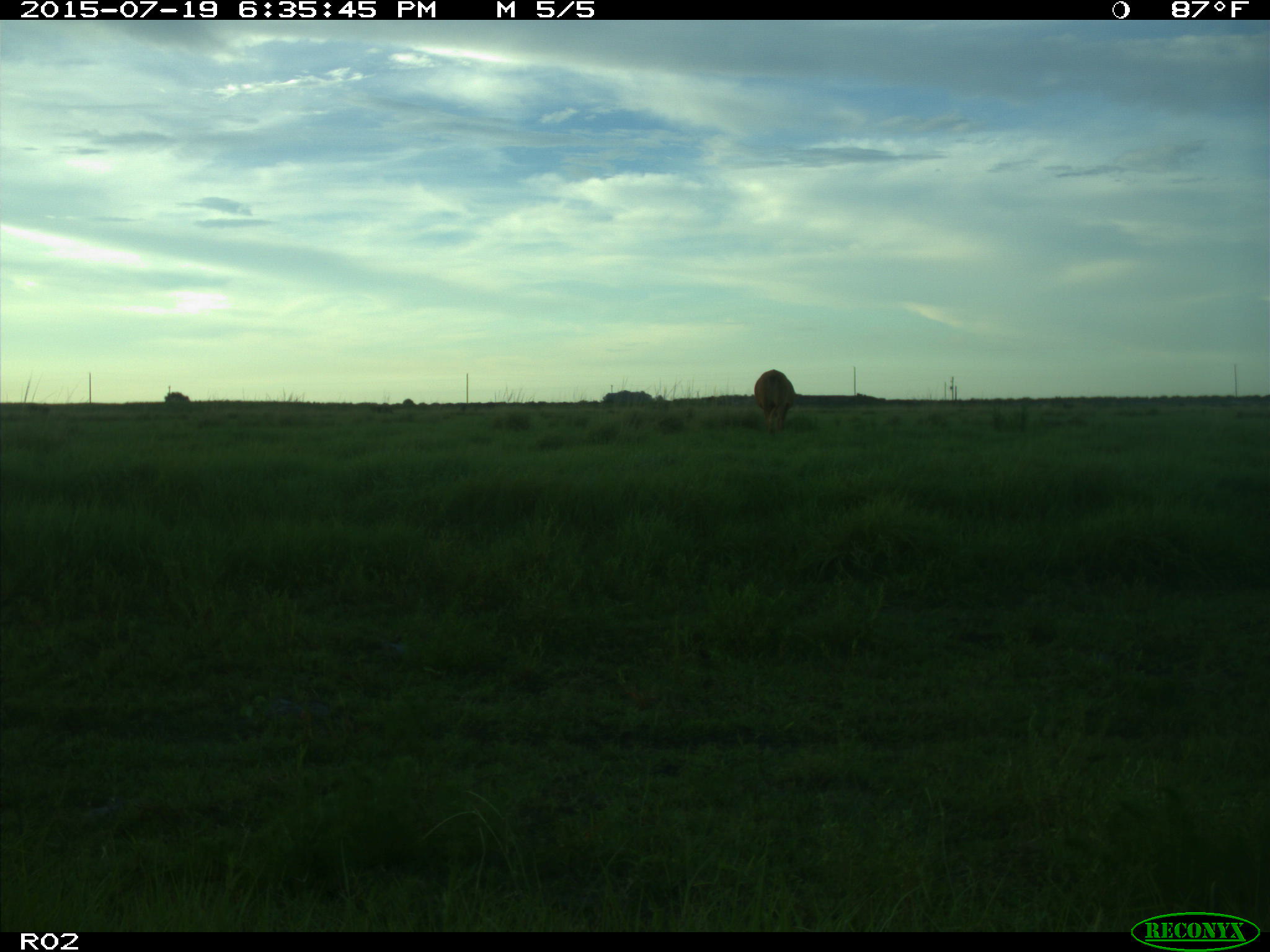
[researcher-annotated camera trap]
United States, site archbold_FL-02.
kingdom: Animalia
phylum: Chordata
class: Mammalia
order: Artiodactyla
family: Bovidae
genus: Bos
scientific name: Bos taurus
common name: domestic cow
Bos taurus (domestic cow).